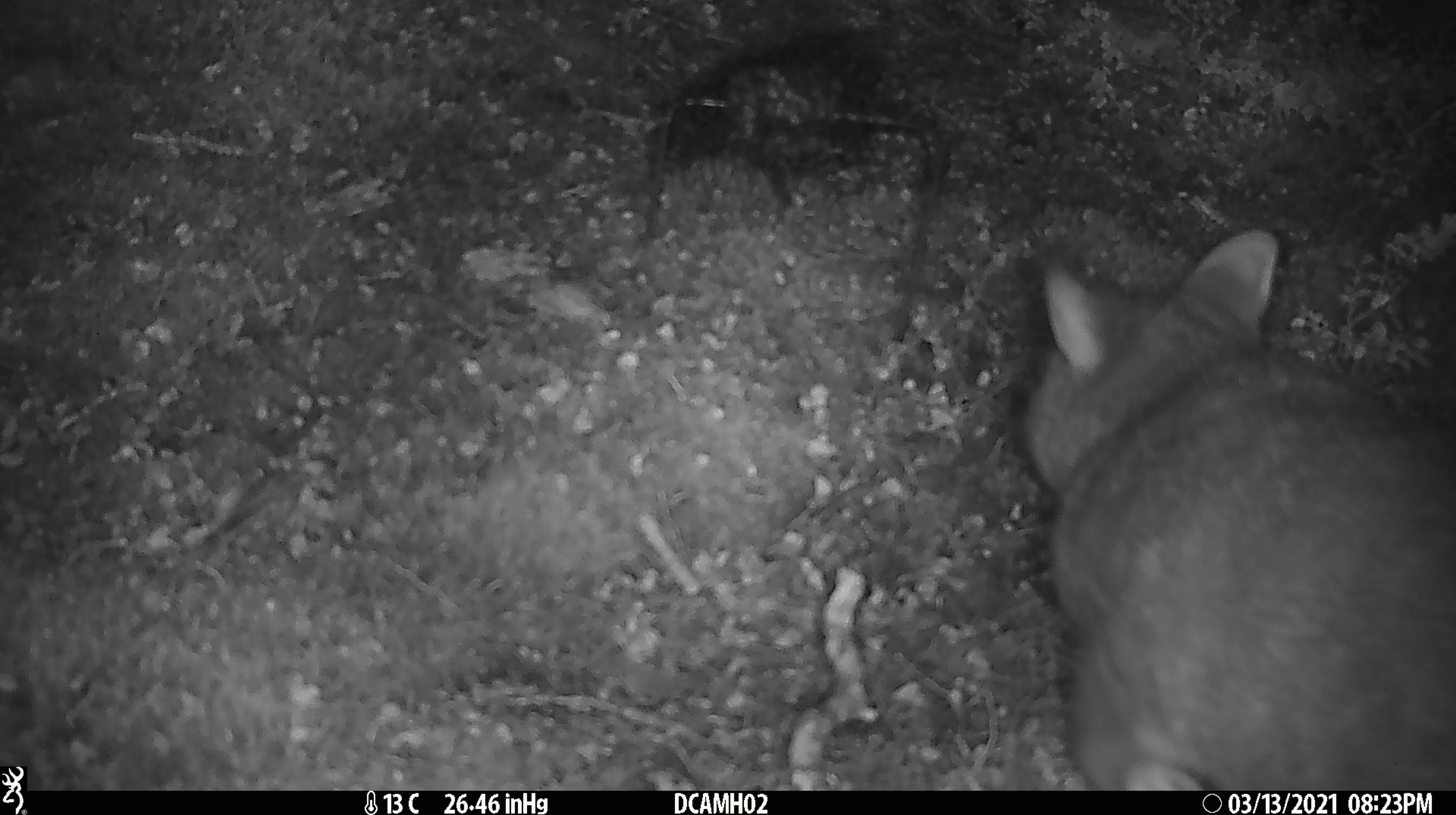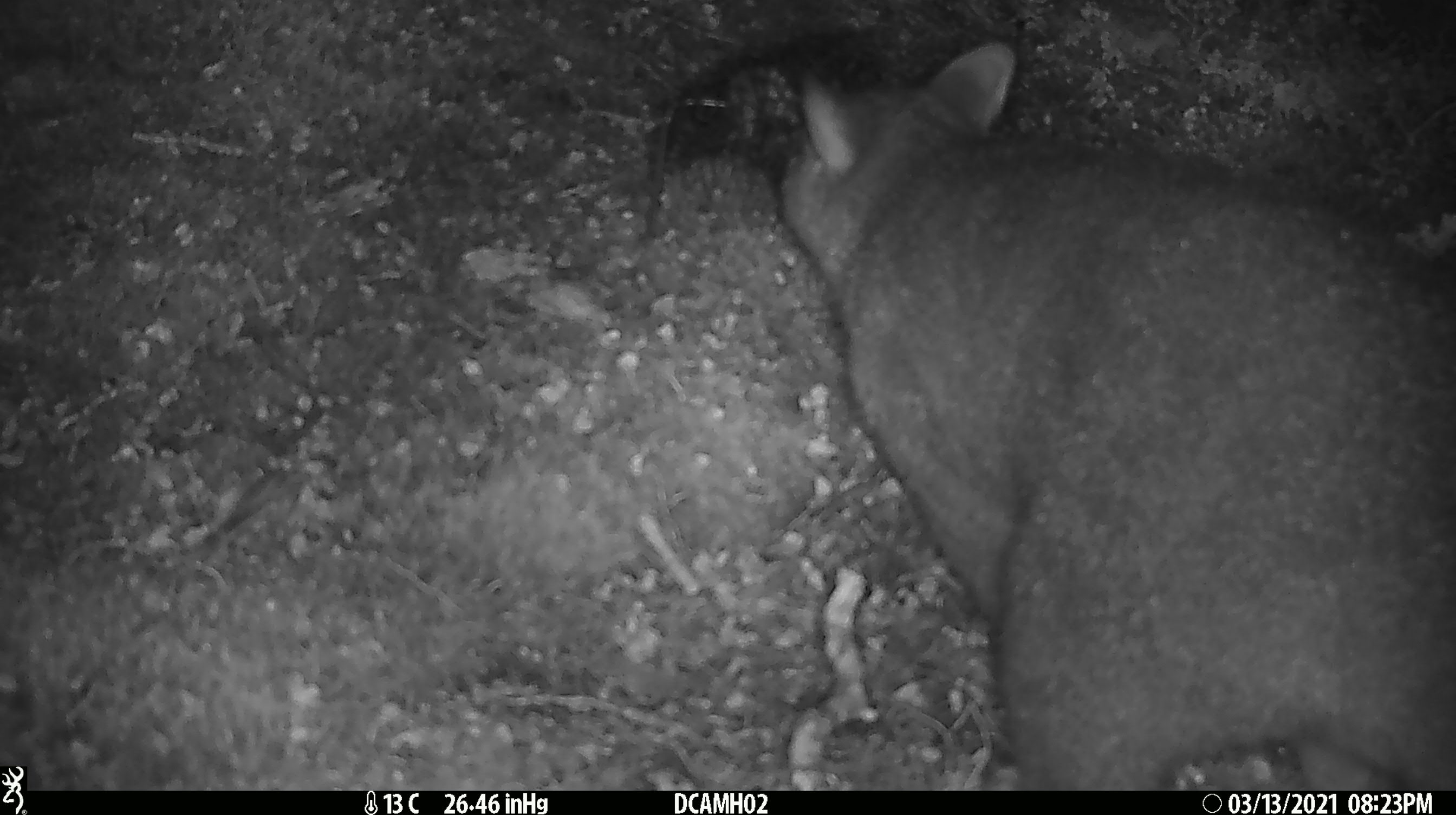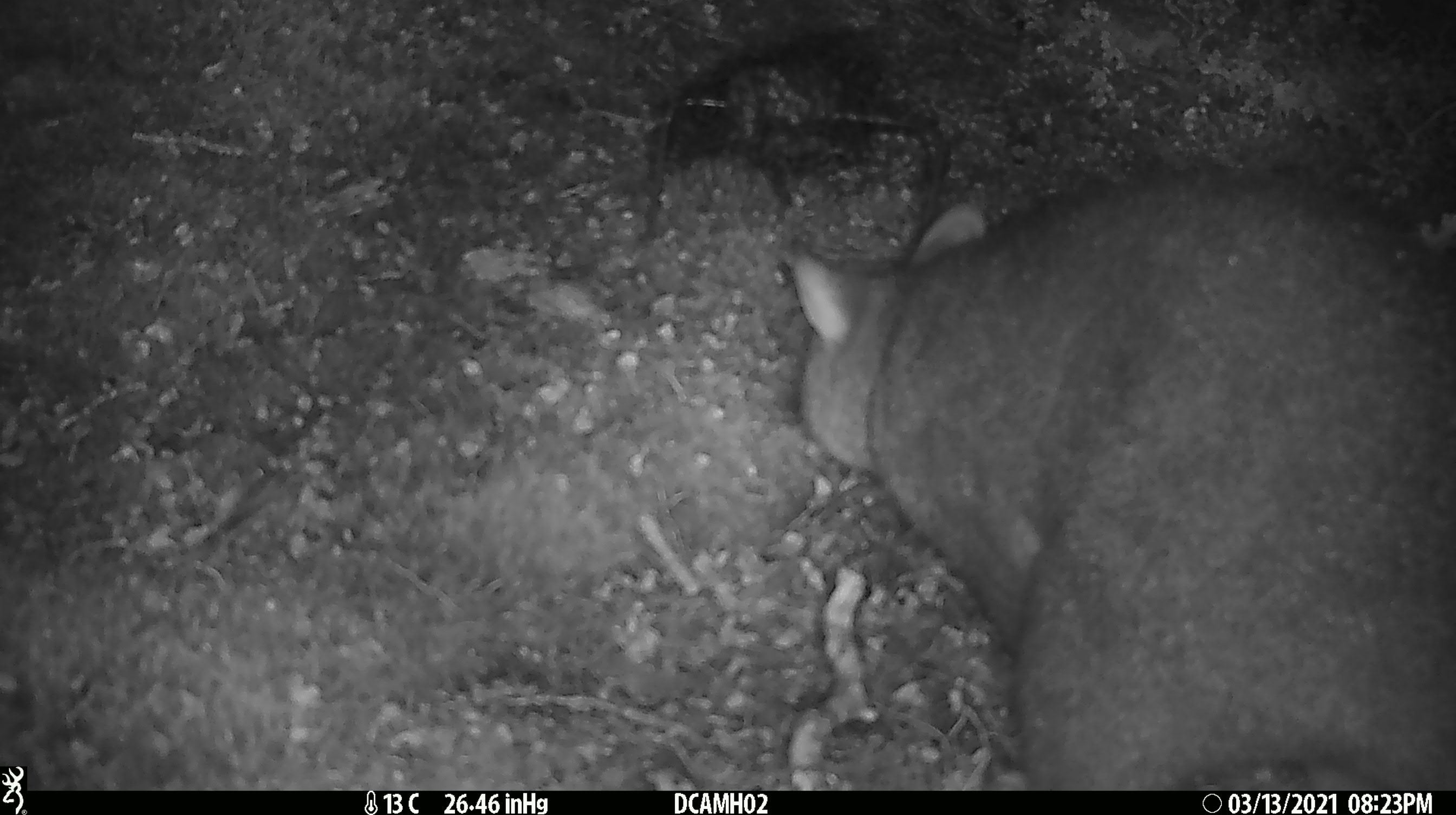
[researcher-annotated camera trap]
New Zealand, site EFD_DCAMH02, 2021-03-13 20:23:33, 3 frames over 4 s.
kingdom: Animalia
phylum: Chordata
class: Mammalia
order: Diprotodontia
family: Phalangeridae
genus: Trichosurus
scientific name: Trichosurus vulpecula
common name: common brushtail possum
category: possum